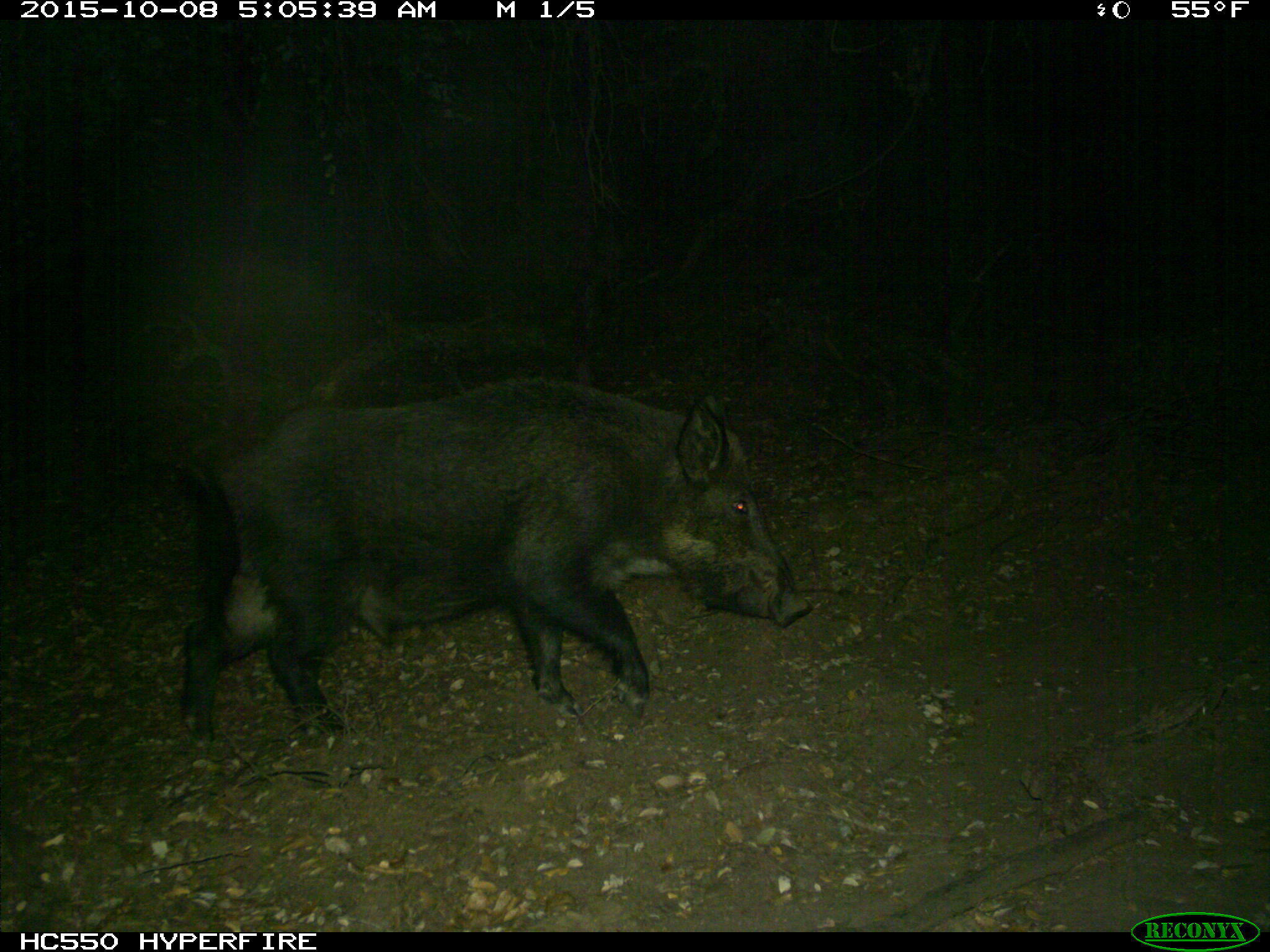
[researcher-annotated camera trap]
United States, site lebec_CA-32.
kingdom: Animalia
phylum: Chordata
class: Mammalia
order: Artiodactyla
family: Suidae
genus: Sus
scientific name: Sus scrofa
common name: wild boar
Sus scrofa (wild boar).